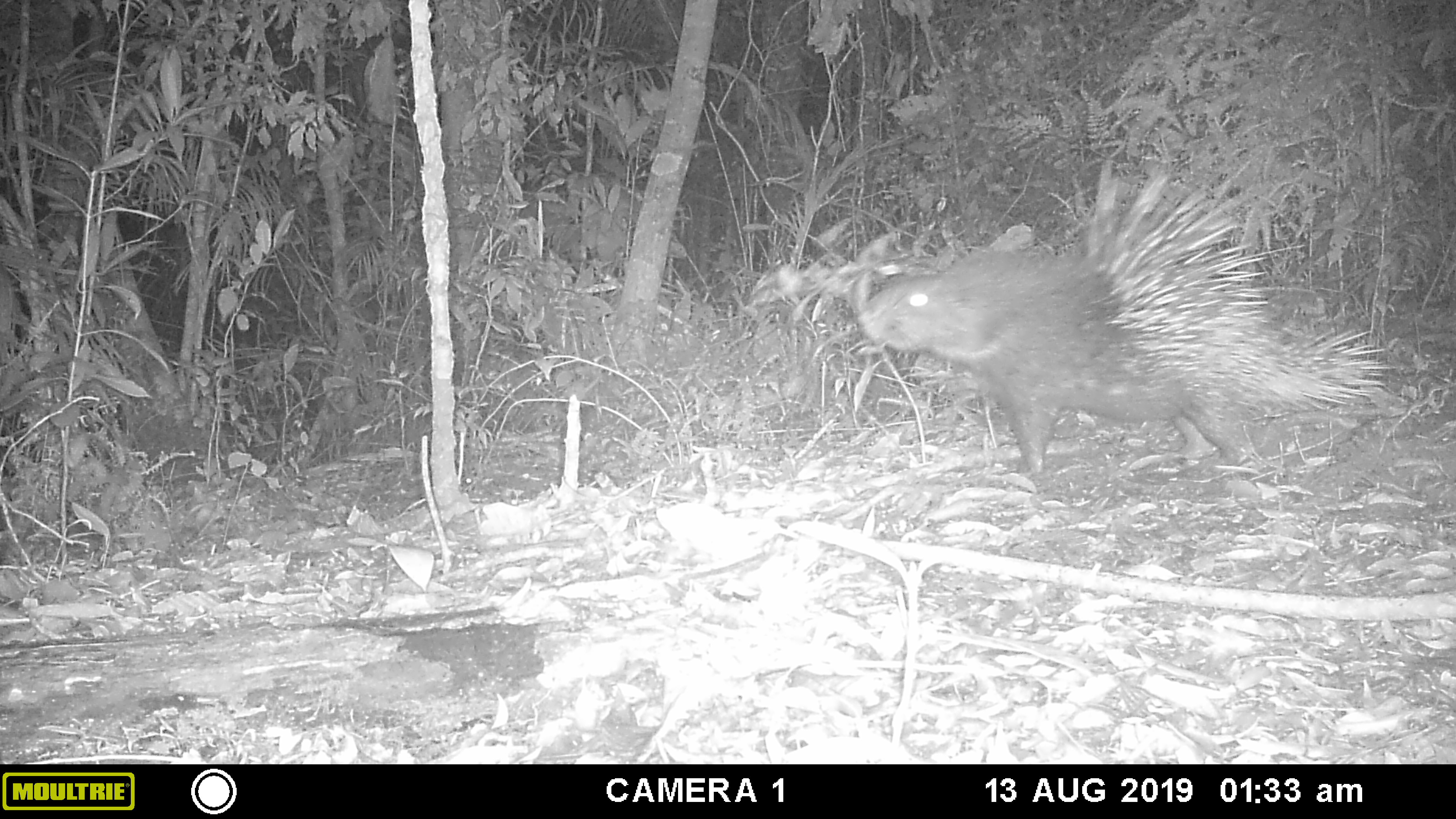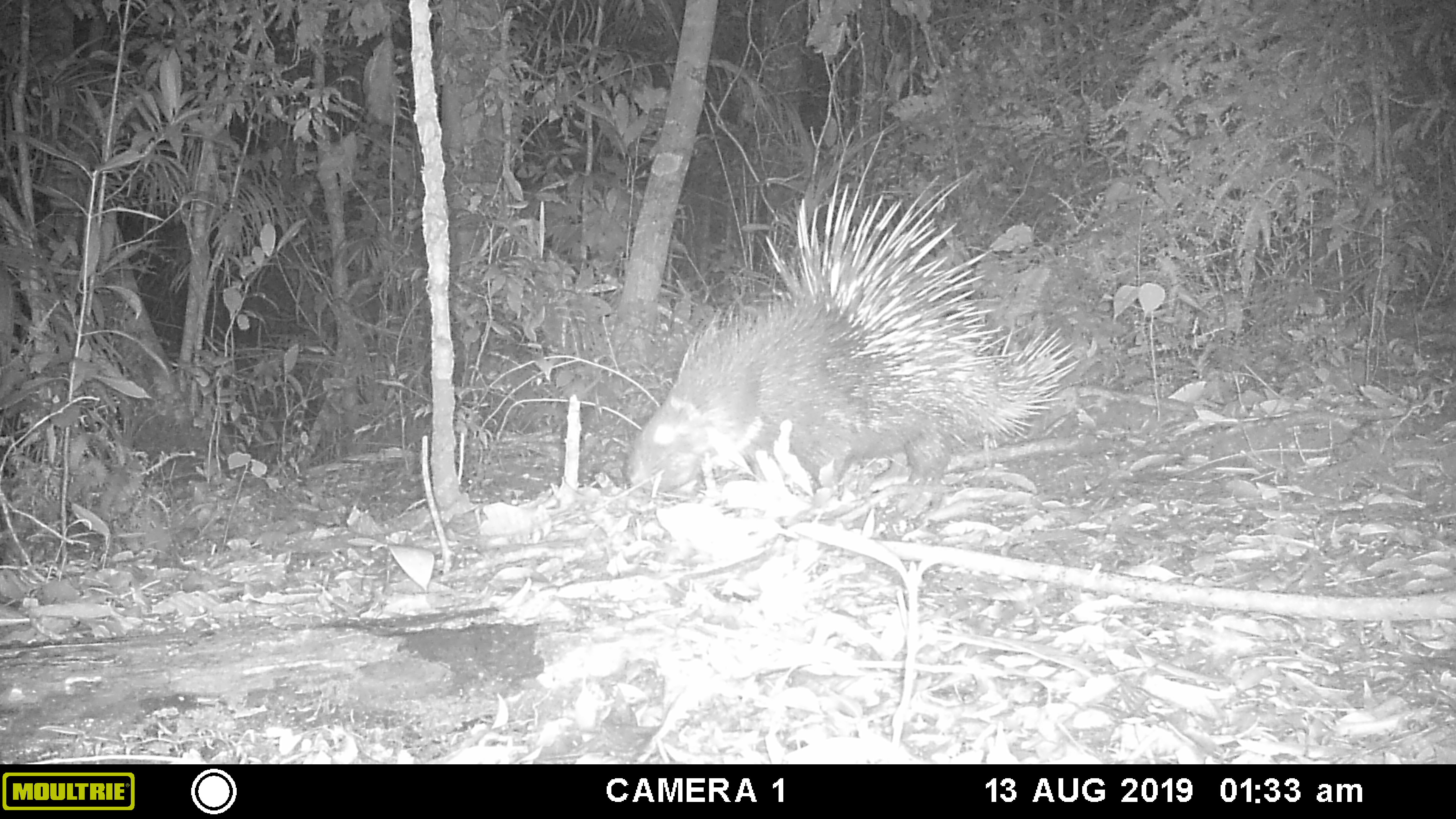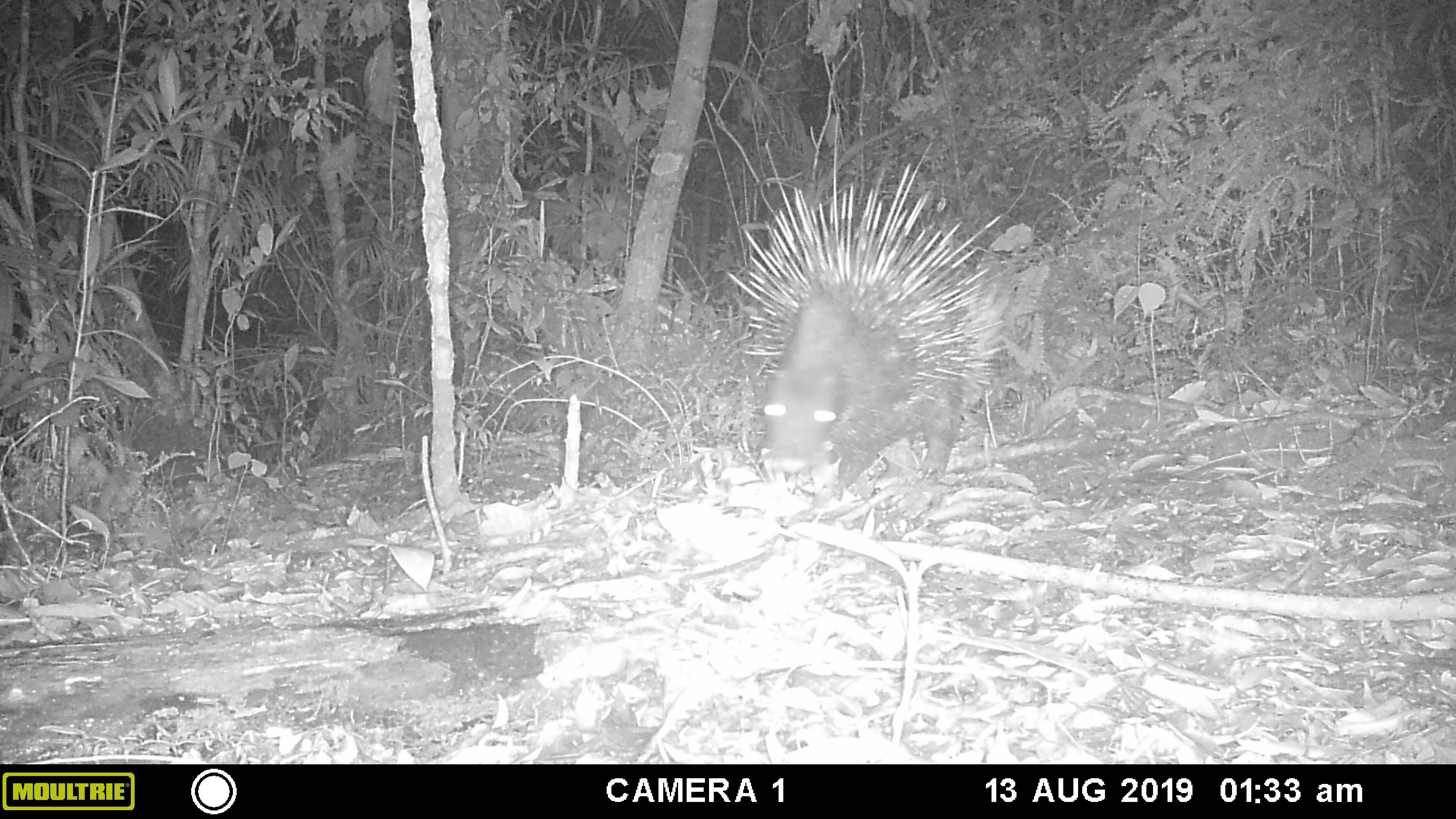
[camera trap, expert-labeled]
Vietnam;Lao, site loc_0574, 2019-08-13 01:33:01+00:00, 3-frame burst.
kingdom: Animalia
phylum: Chordata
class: Mammalia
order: Rodentia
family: Hystricidae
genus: Hystrix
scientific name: Hystrix brachyura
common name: malayan porcupine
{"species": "malayan porcupine (Hystrix brachyura)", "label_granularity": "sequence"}